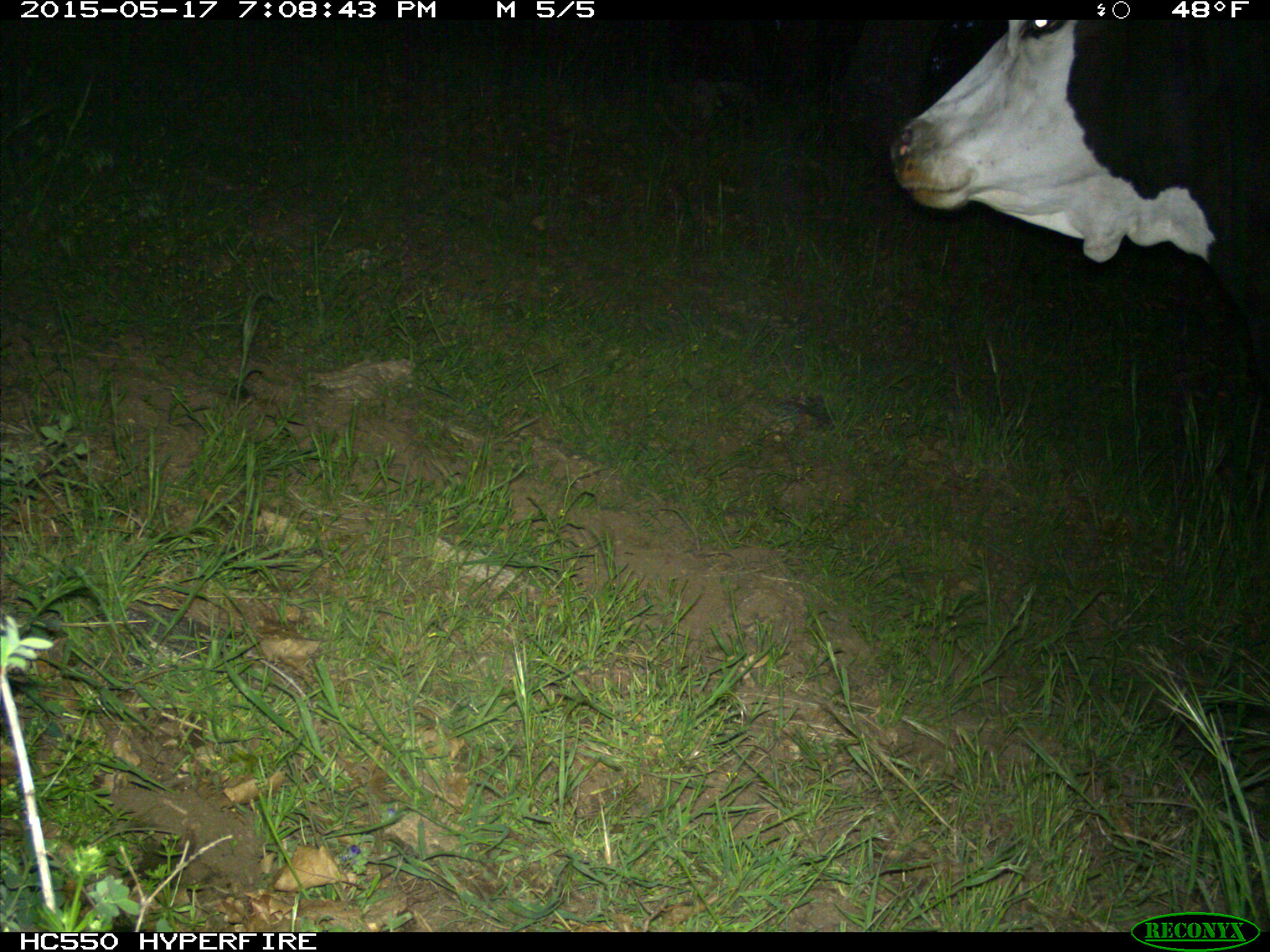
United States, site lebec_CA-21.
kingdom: Animalia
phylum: Chordata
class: Mammalia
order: Artiodactyla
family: Bovidae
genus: Bos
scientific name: Bos taurus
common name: domestic cow